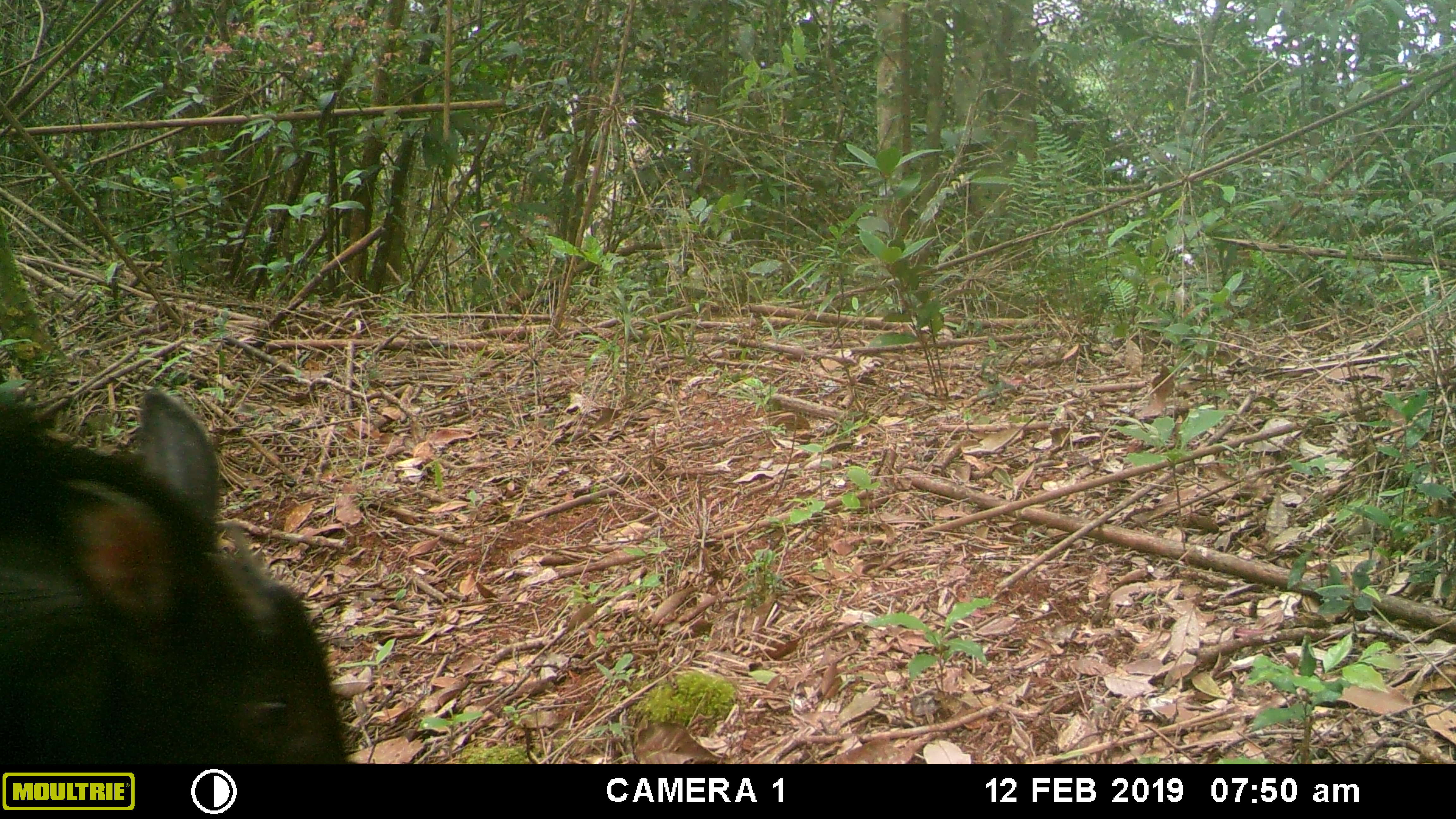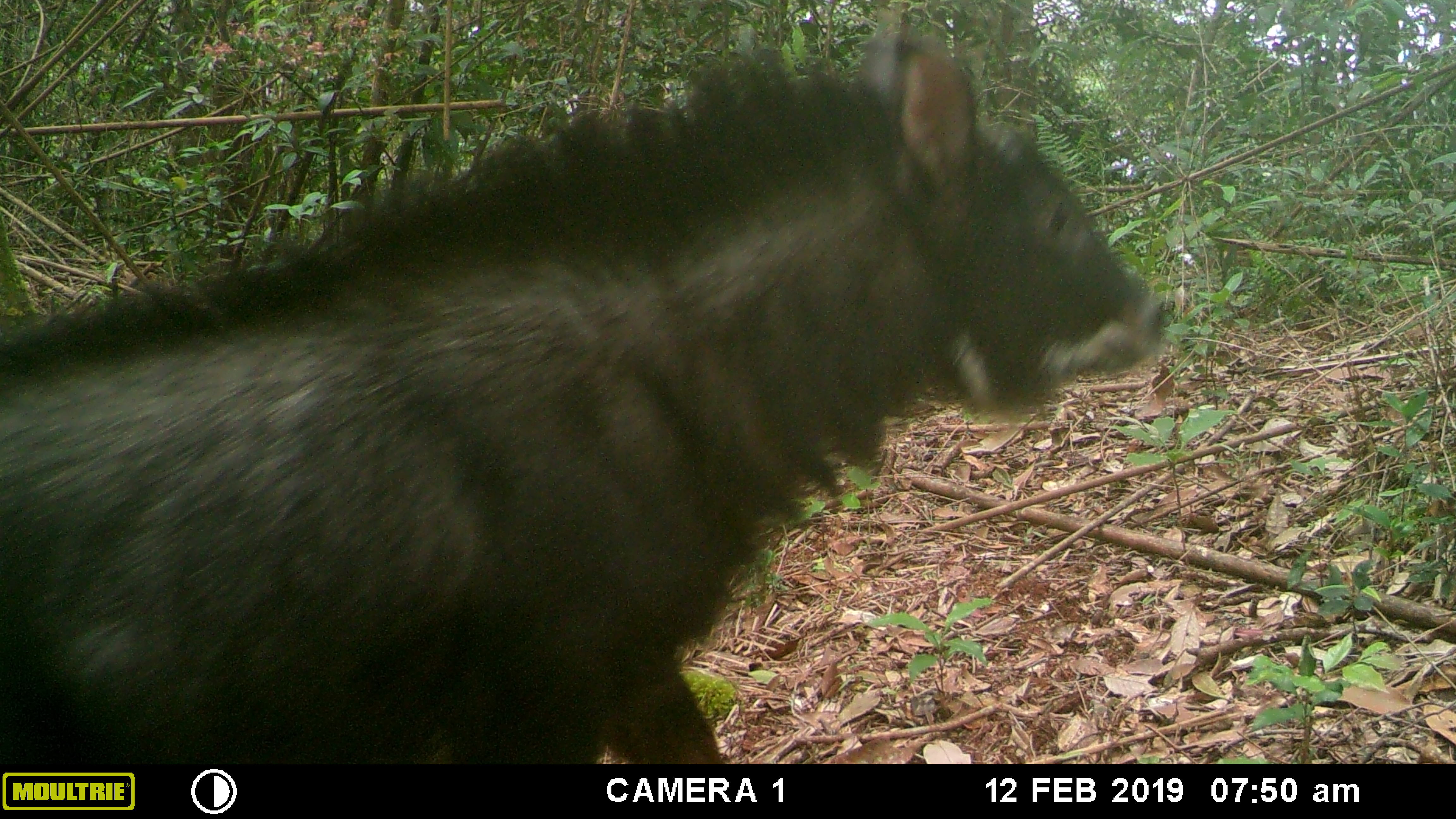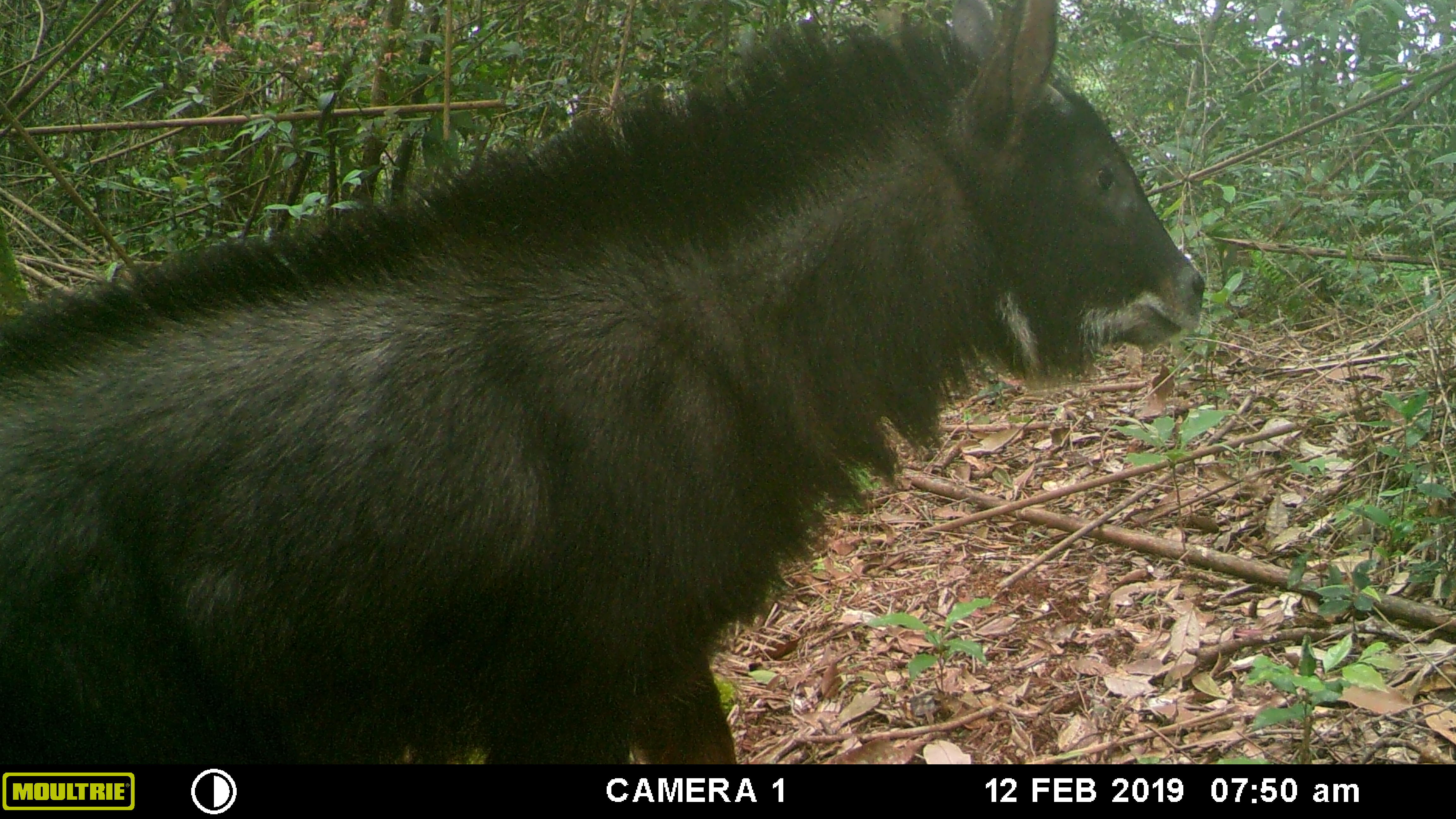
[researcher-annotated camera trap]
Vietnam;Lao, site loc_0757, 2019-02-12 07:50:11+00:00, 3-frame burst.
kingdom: Animalia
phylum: Chordata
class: Mammalia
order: Artiodactyla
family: Bovidae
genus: Capricornis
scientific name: Capricornis sumatraensis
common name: chinese serow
Chinese serow (Capricornis sumatraensis). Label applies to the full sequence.